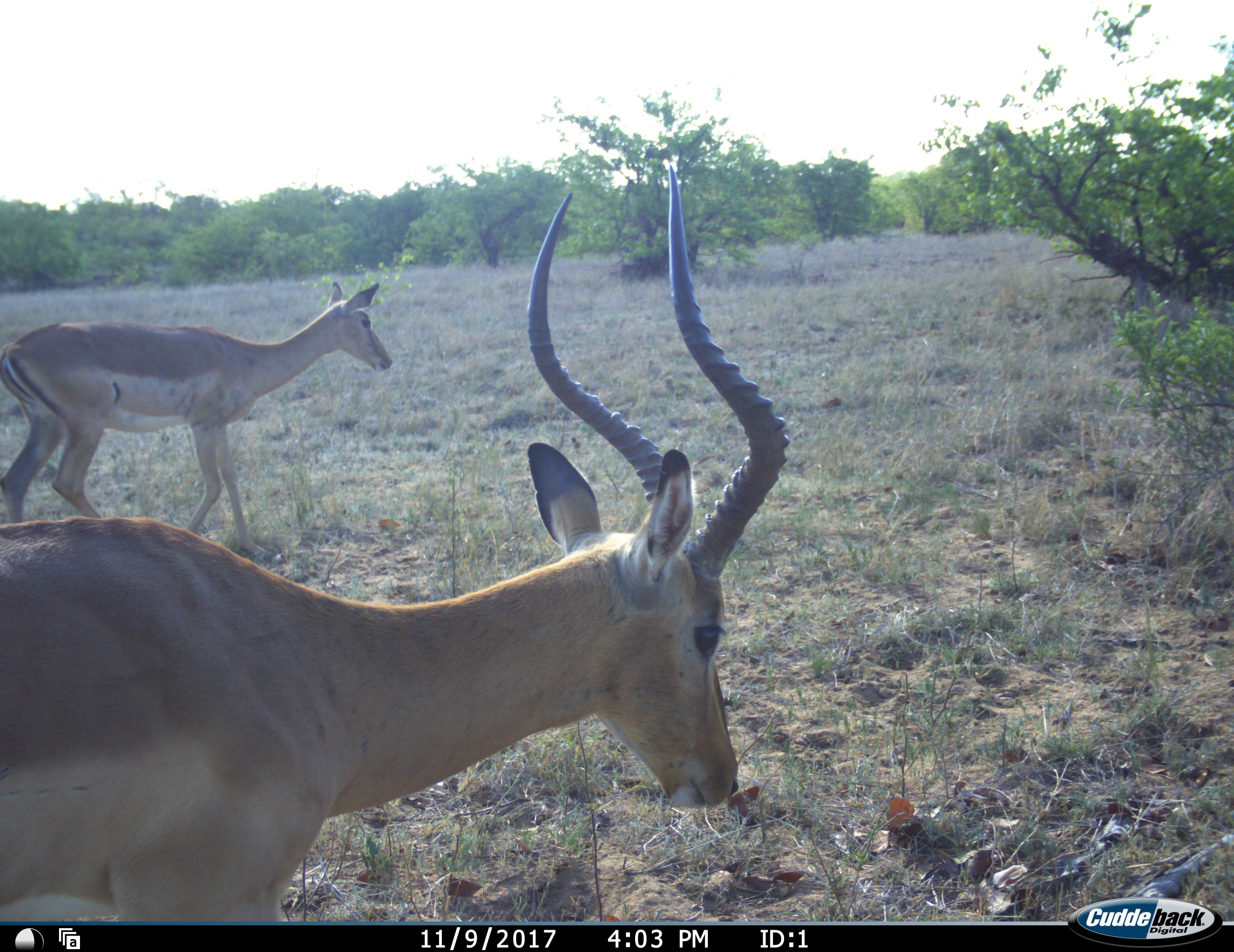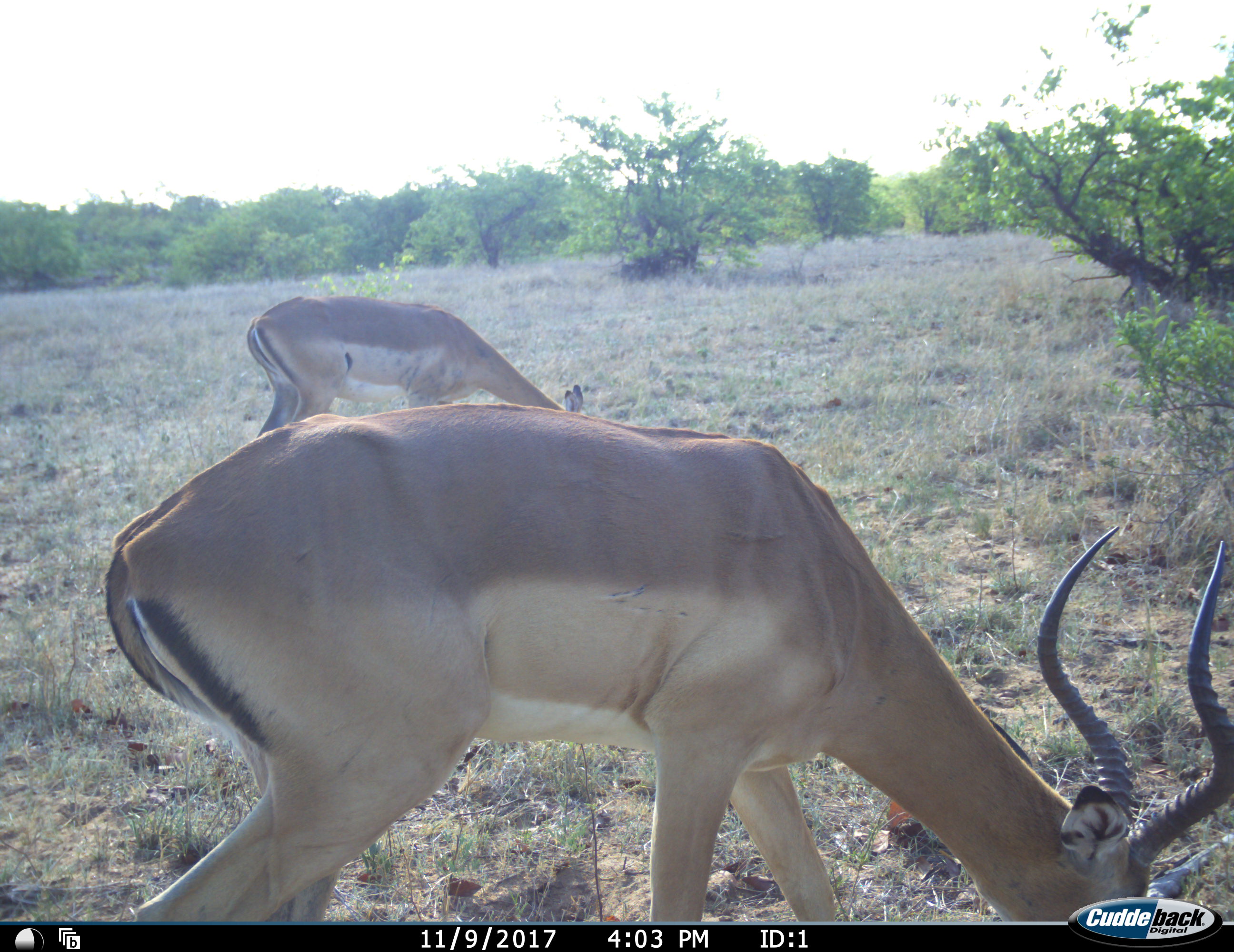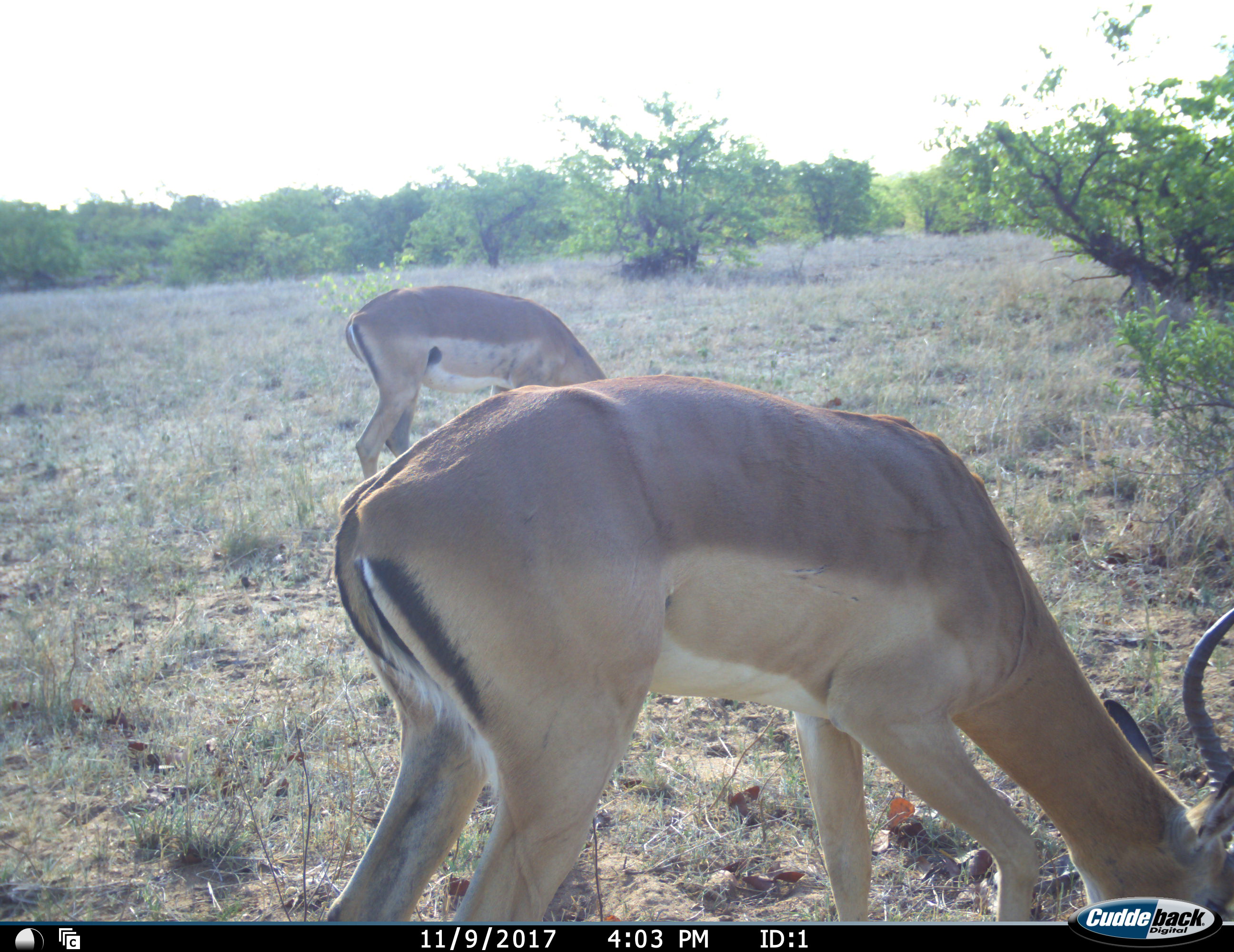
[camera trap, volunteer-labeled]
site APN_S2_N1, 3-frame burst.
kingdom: Animalia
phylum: Chordata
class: Mammalia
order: Artiodactyla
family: Bovidae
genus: Aepyceros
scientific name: Aepyceros melampus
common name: impala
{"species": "impala (Aepyceros melampus)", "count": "2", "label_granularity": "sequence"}